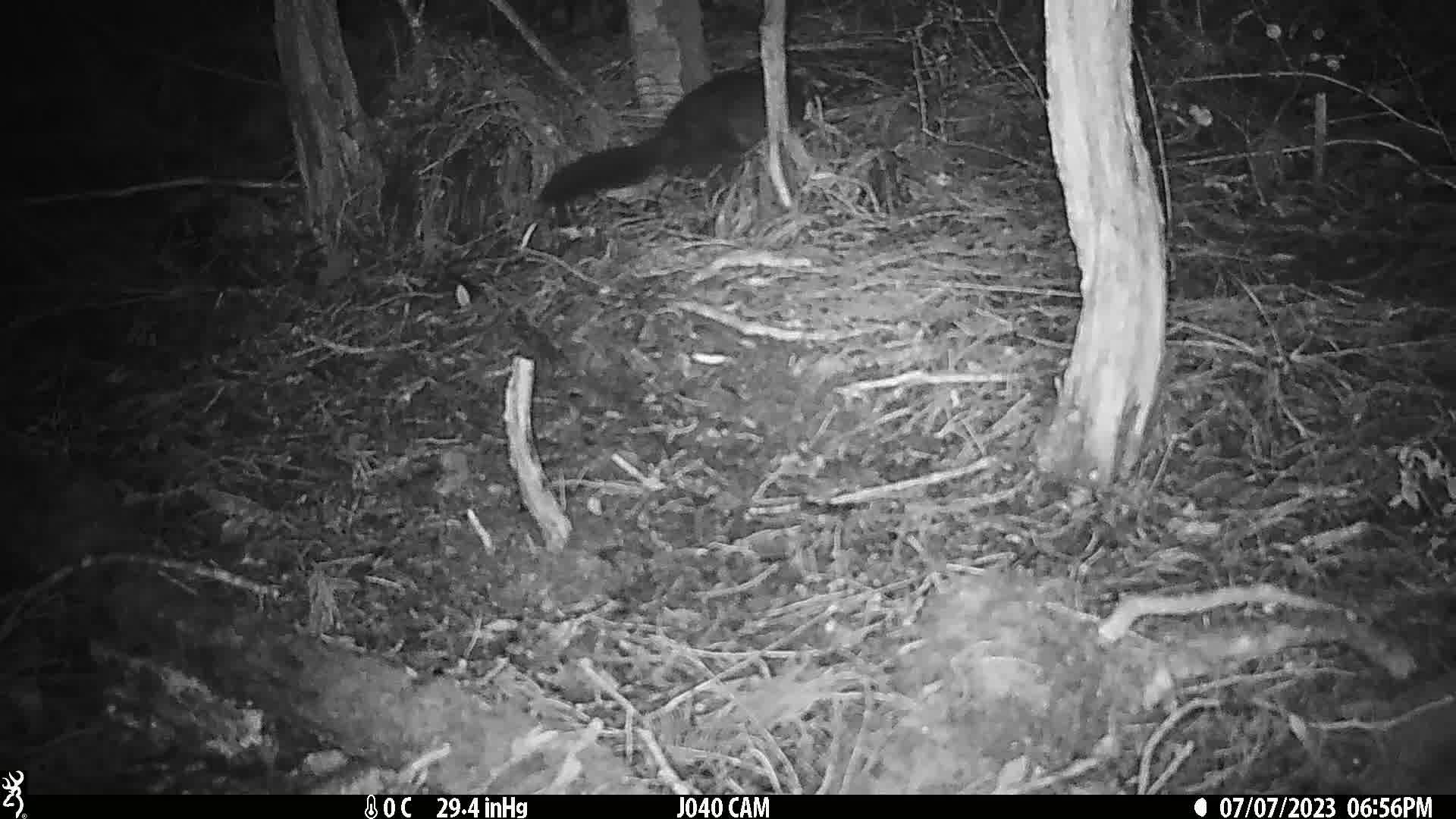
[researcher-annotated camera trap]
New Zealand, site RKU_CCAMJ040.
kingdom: Animalia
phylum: Chordata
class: Mammalia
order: Diprotodontia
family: Phalangeridae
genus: Trichosurus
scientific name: Trichosurus vulpecula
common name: common brushtail possum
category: possum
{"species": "possum (common brushtail possum) (Trichosurus vulpecula)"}